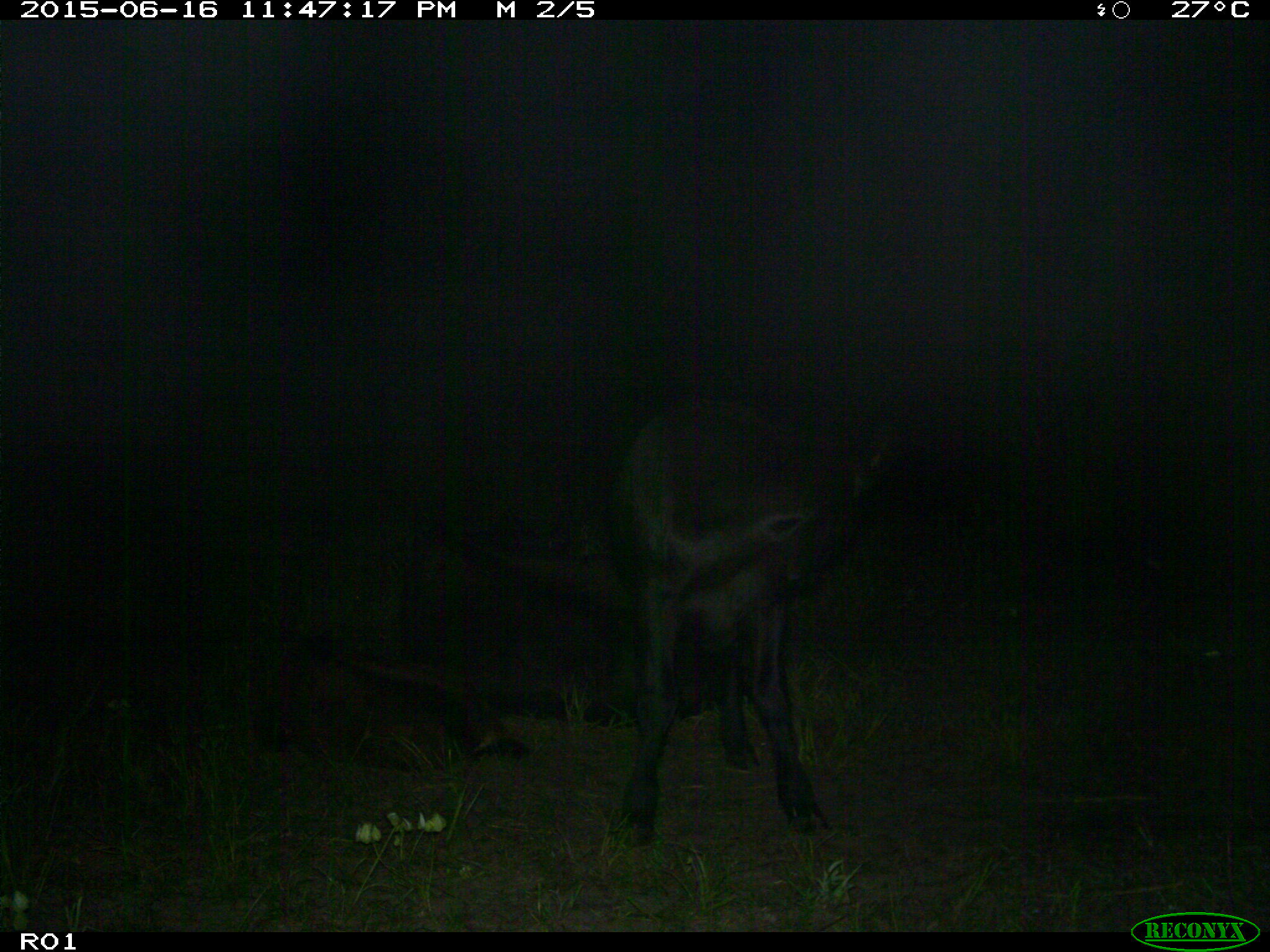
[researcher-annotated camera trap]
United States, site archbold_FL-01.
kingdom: Animalia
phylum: Chordata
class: Mammalia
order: Artiodactyla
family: Bovidae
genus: Bos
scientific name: Bos taurus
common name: domestic cow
Bos taurus (domestic cow).